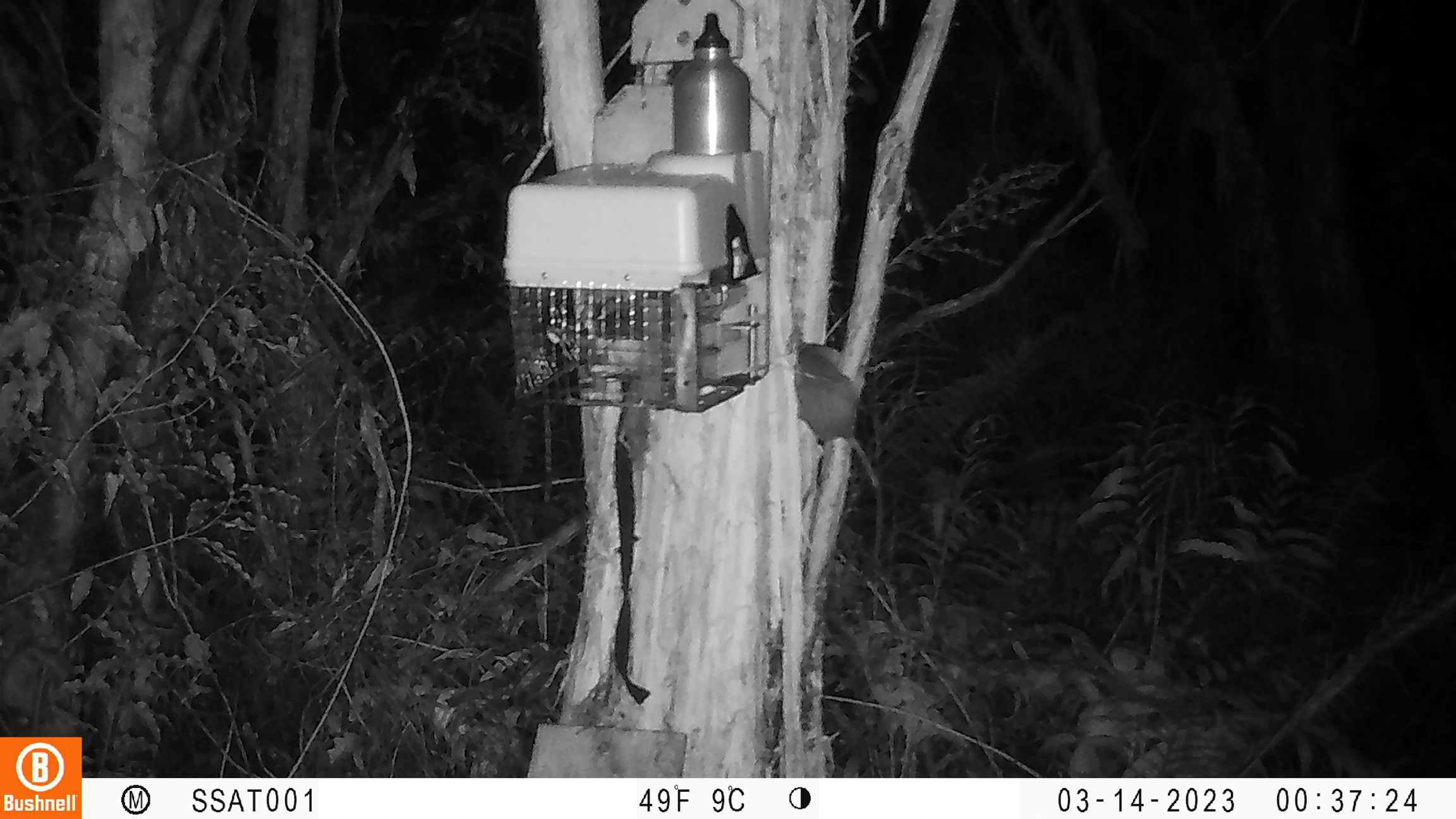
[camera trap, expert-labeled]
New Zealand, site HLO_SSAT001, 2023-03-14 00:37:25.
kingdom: Animalia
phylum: Chordata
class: Mammalia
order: Rodentia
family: Muridae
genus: Rattus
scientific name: Rattus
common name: rat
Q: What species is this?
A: Rat (Rattus).